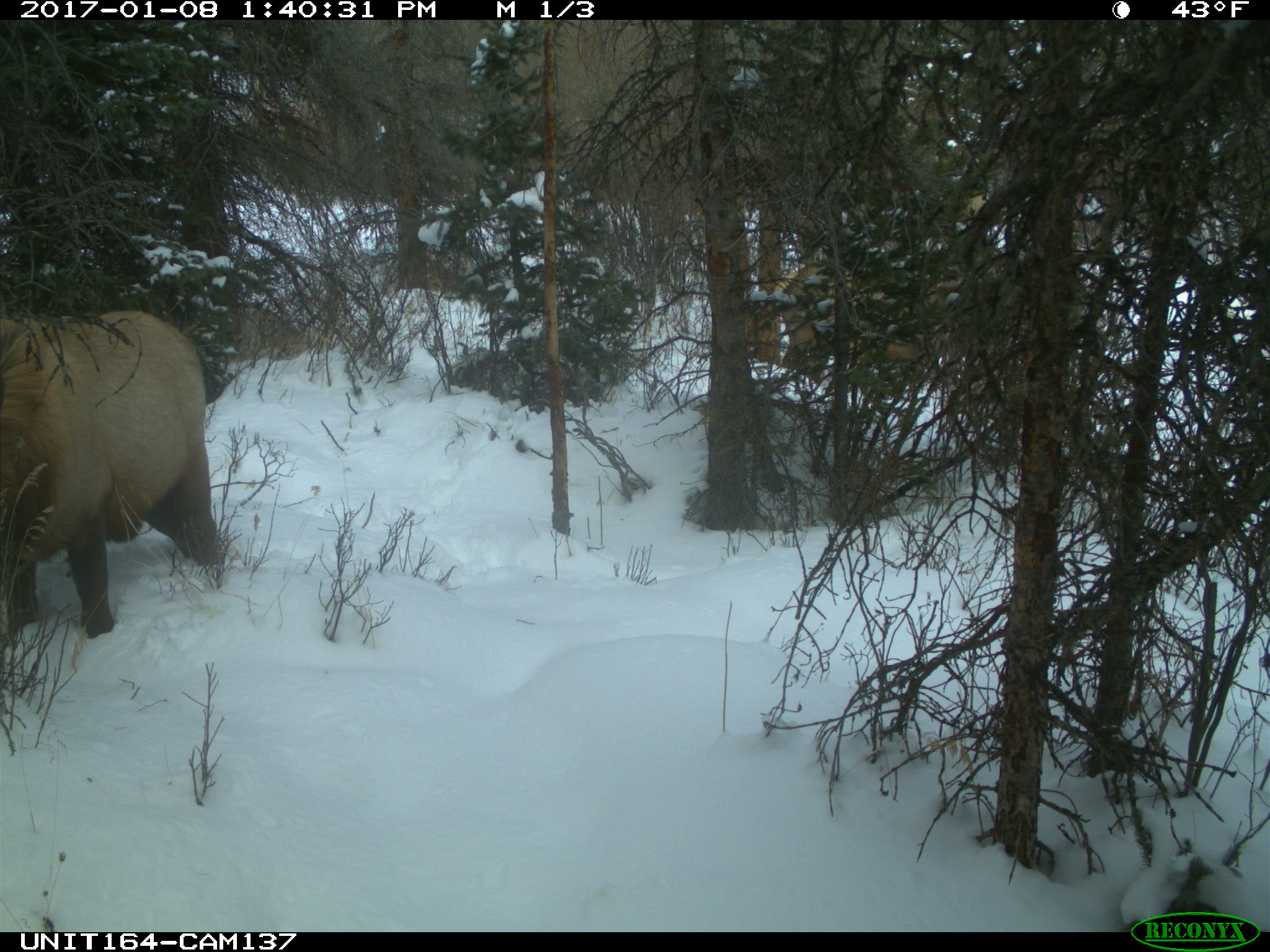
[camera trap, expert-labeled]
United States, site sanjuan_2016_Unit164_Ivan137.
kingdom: Animalia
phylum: Chordata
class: Mammalia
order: Artiodactyla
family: Cervidae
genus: Cervus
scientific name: Cervus elaphus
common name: red deer